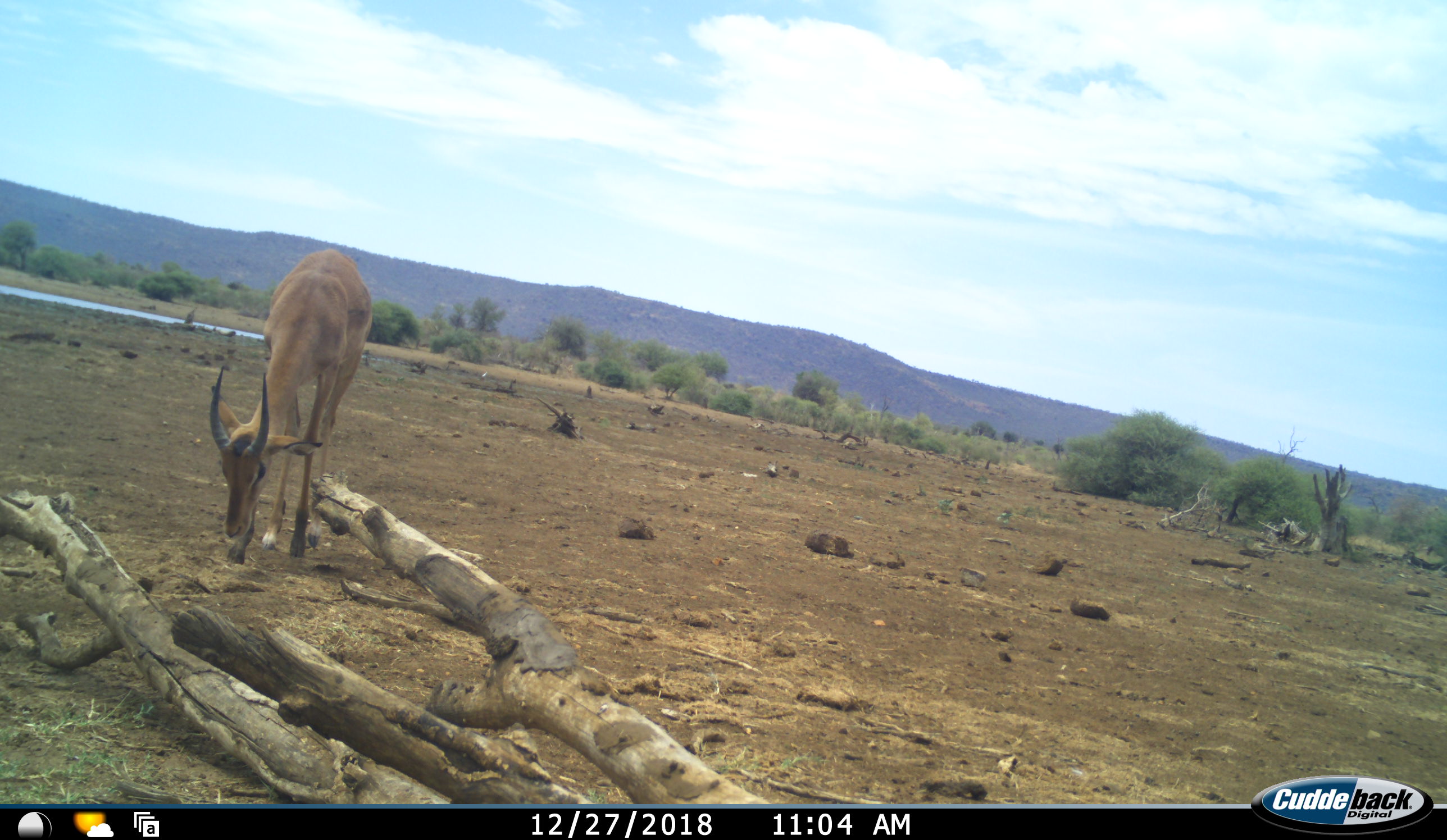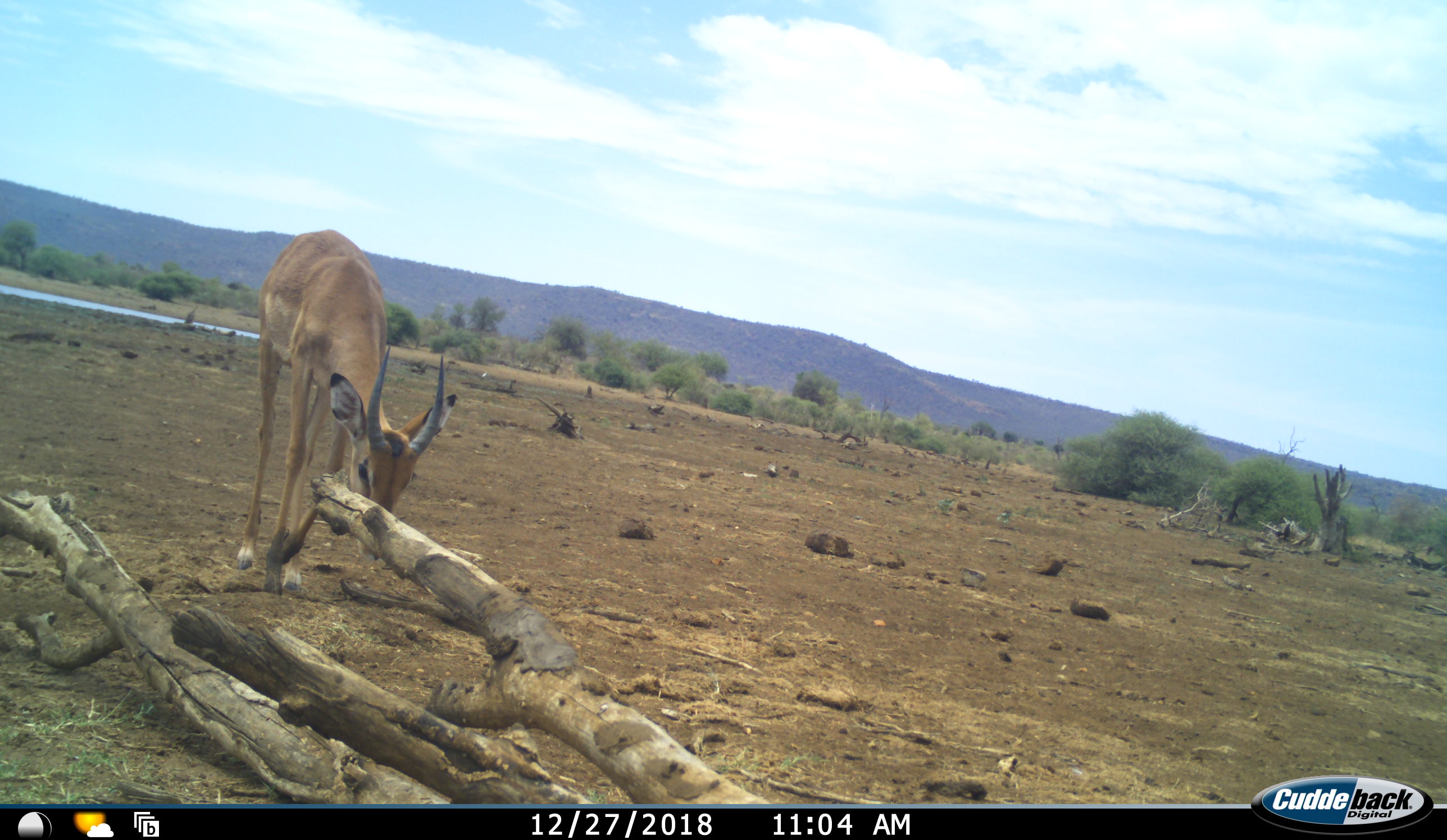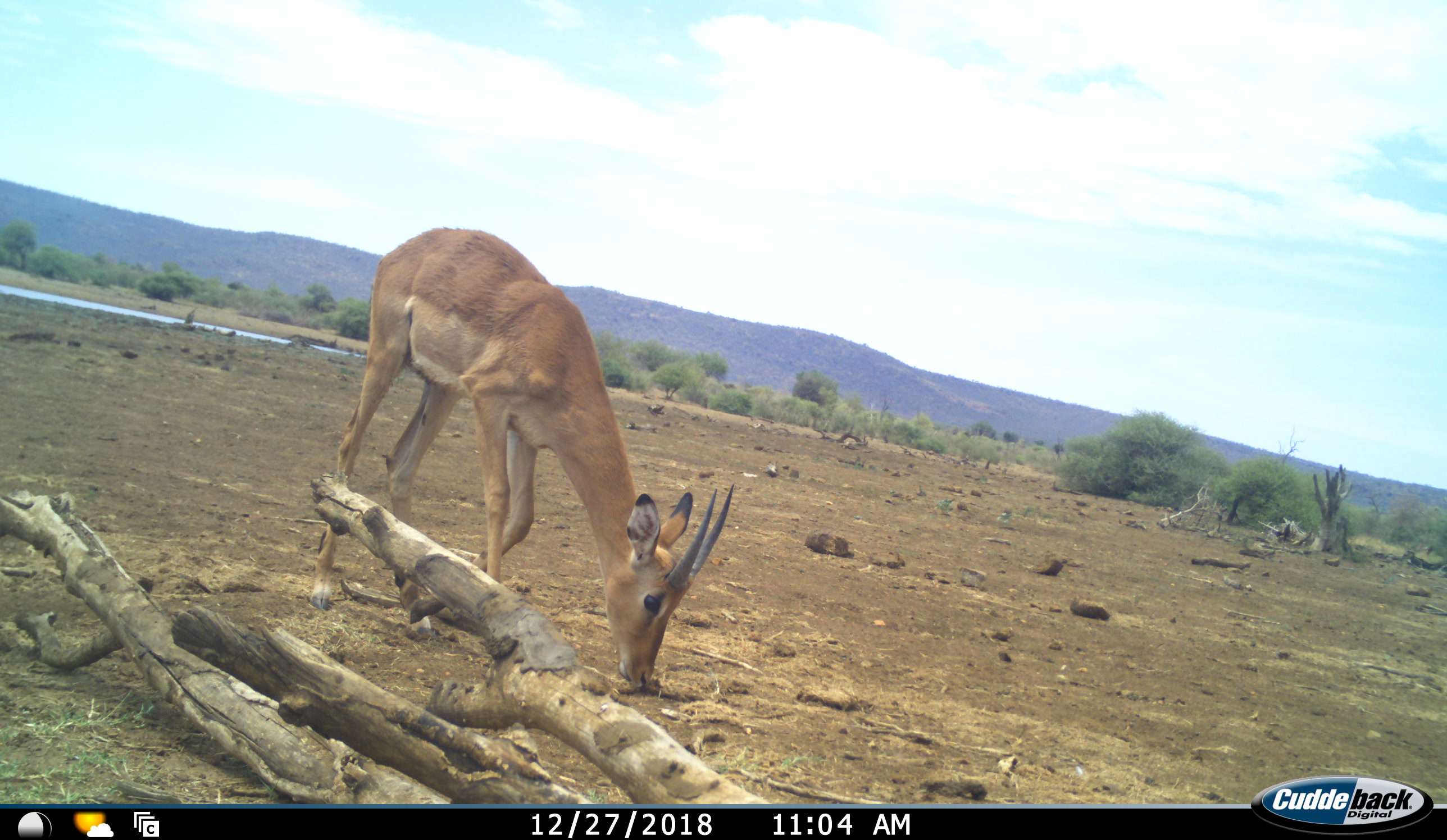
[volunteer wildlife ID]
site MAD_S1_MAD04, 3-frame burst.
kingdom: Animalia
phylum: Chordata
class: Mammalia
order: Artiodactyla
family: Bovidae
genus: Aepyceros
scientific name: Aepyceros melampus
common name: impala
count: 1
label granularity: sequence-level